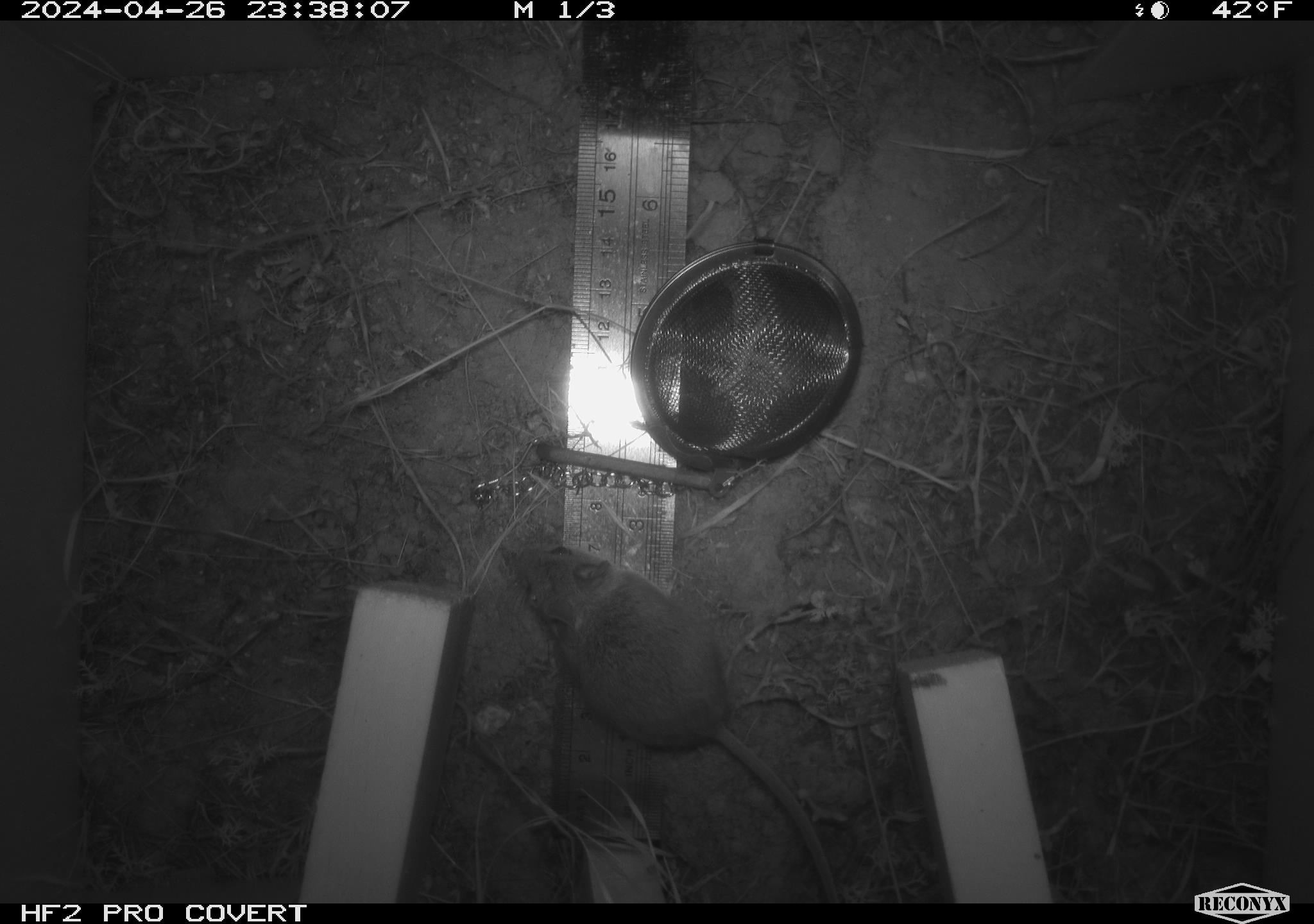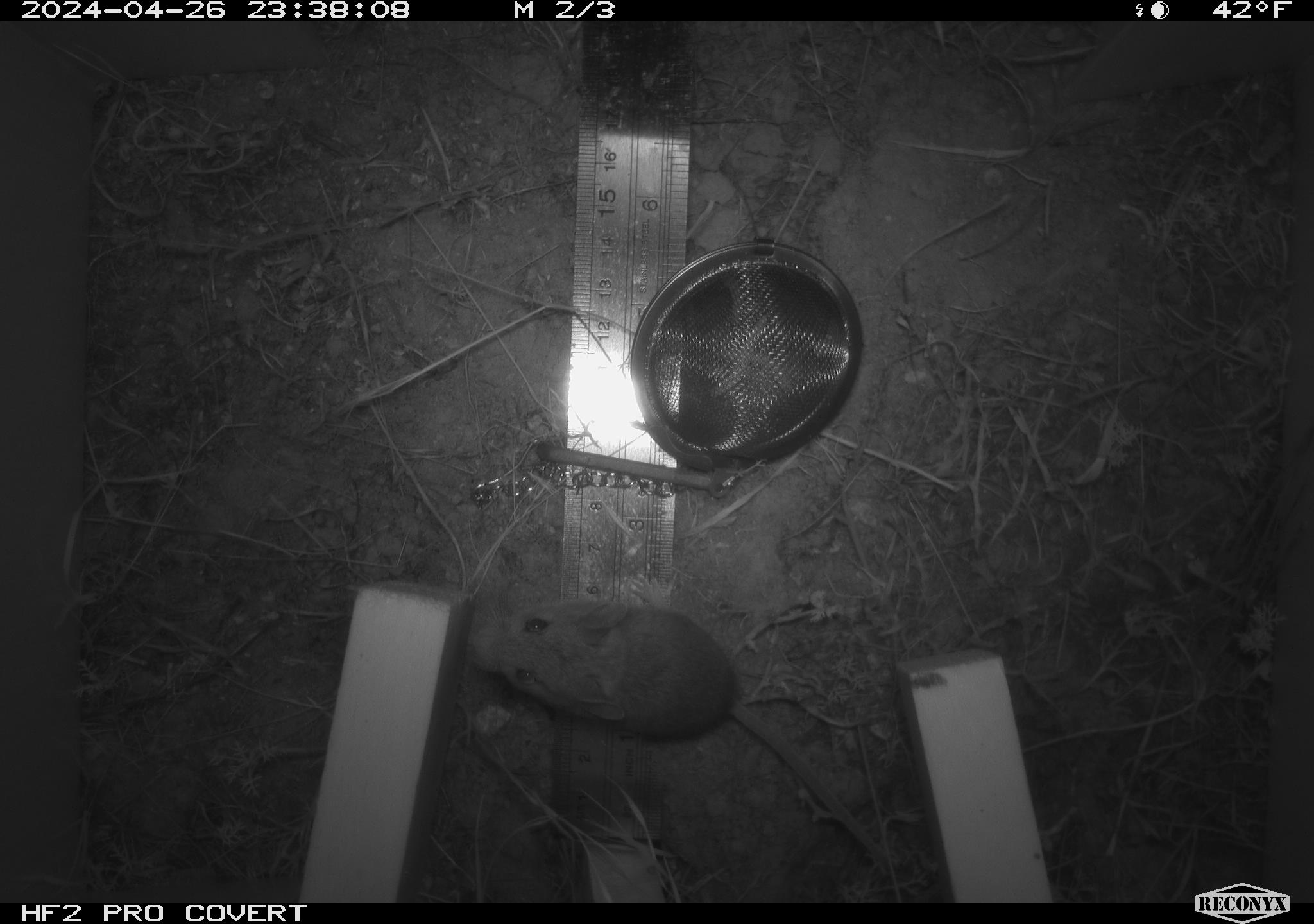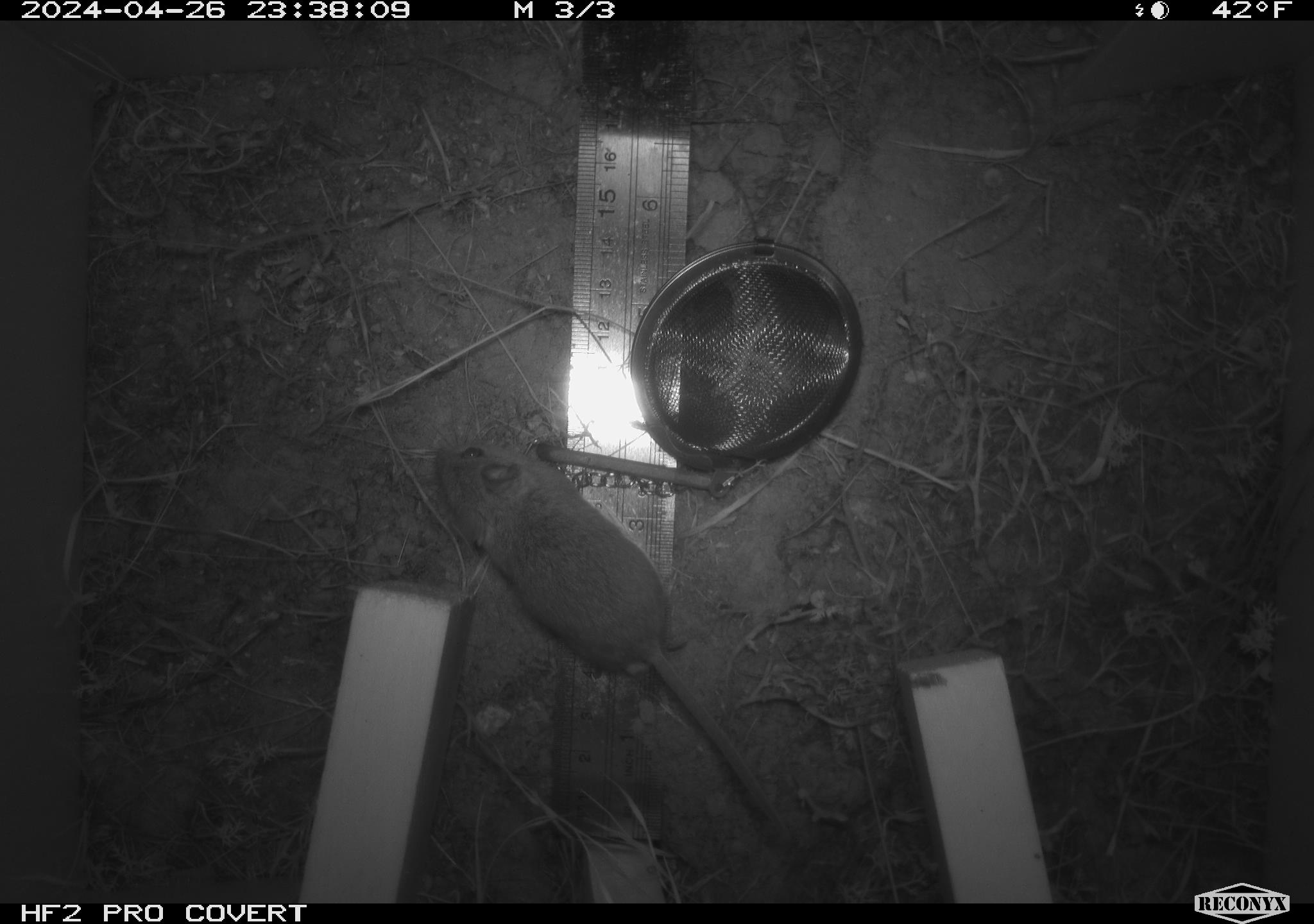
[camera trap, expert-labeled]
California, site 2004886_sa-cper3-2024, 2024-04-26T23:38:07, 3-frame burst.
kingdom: Animalia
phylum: Chordata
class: Mammalia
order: Rodentia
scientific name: Rodentia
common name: rodent